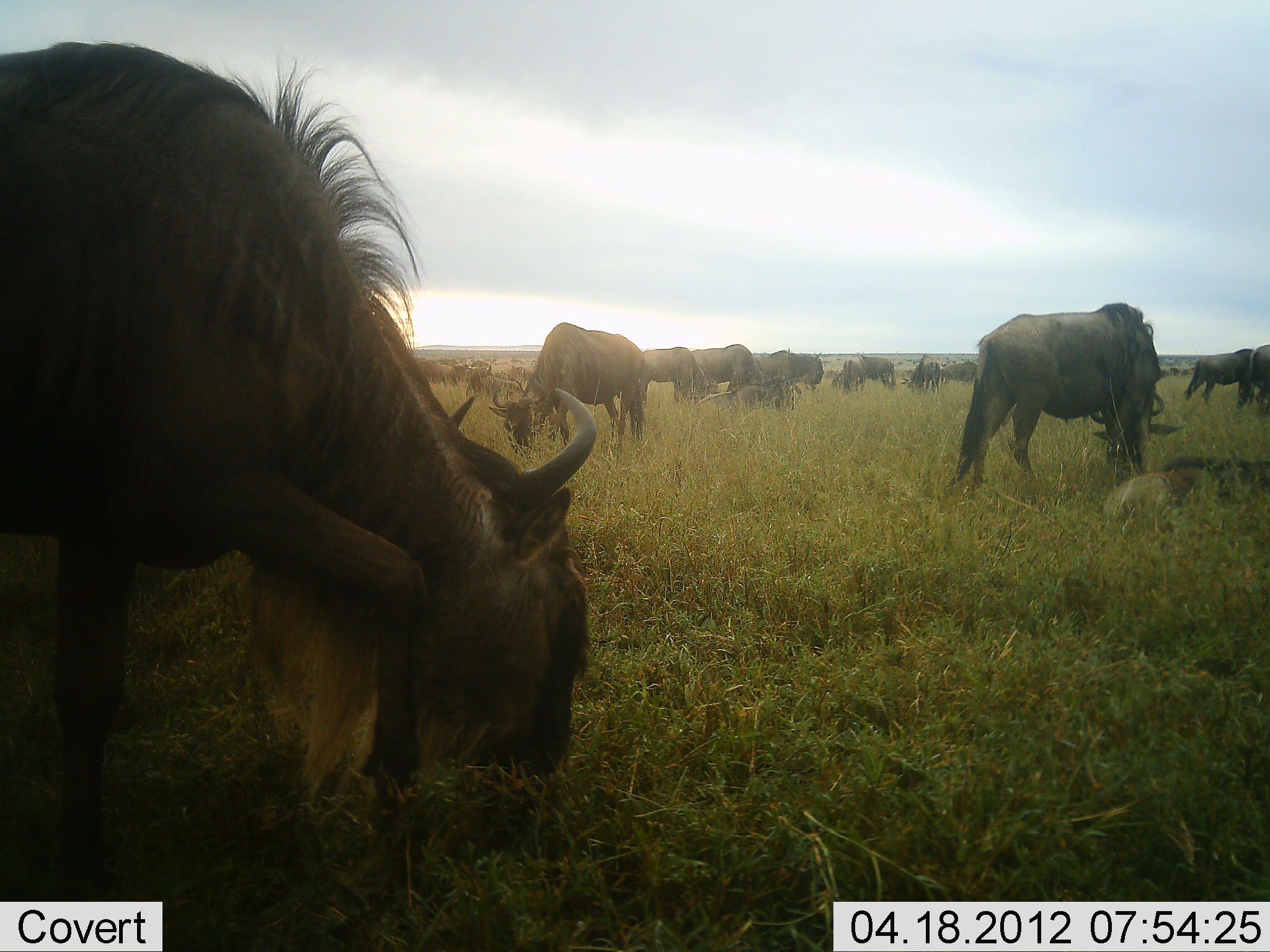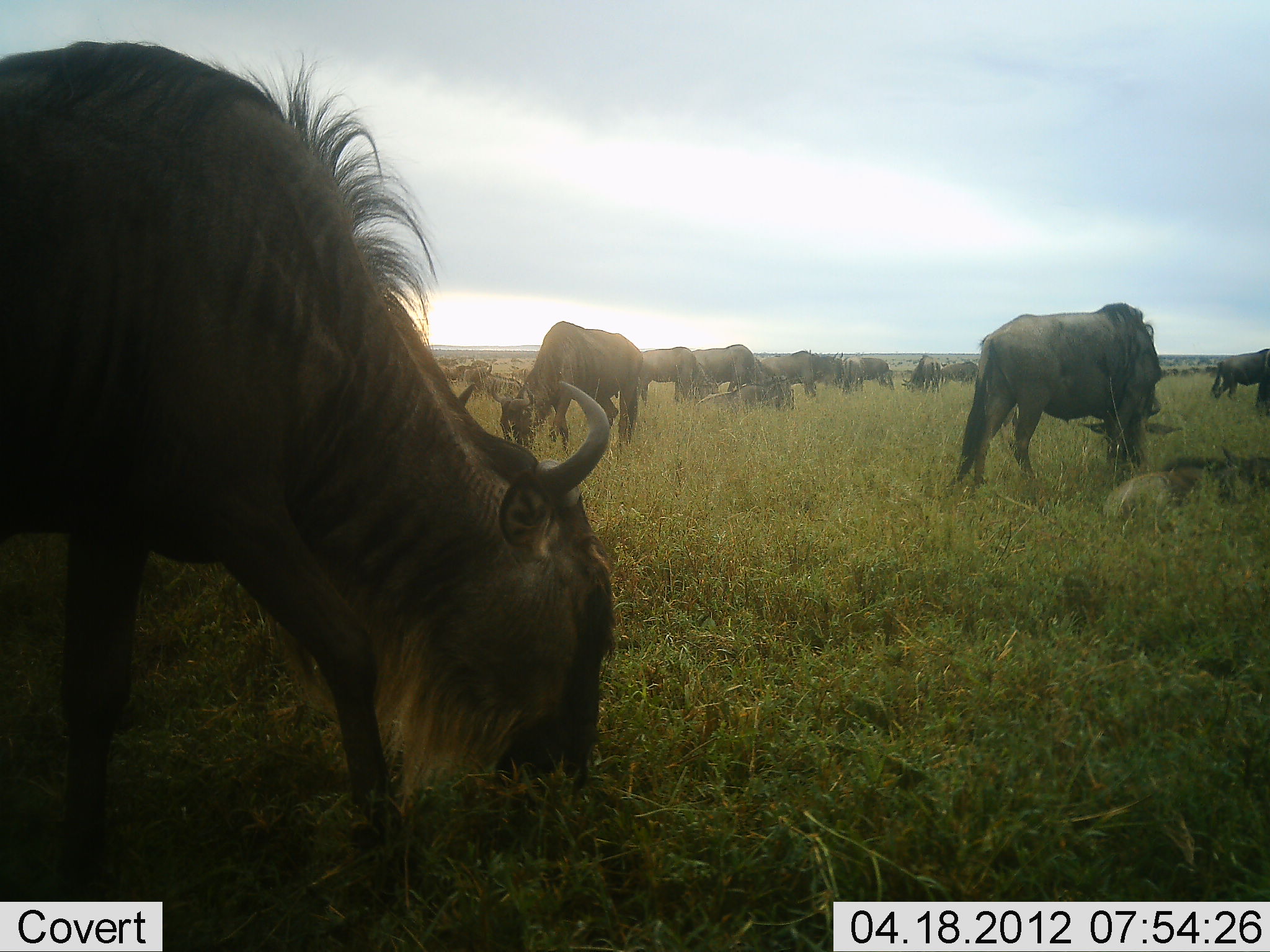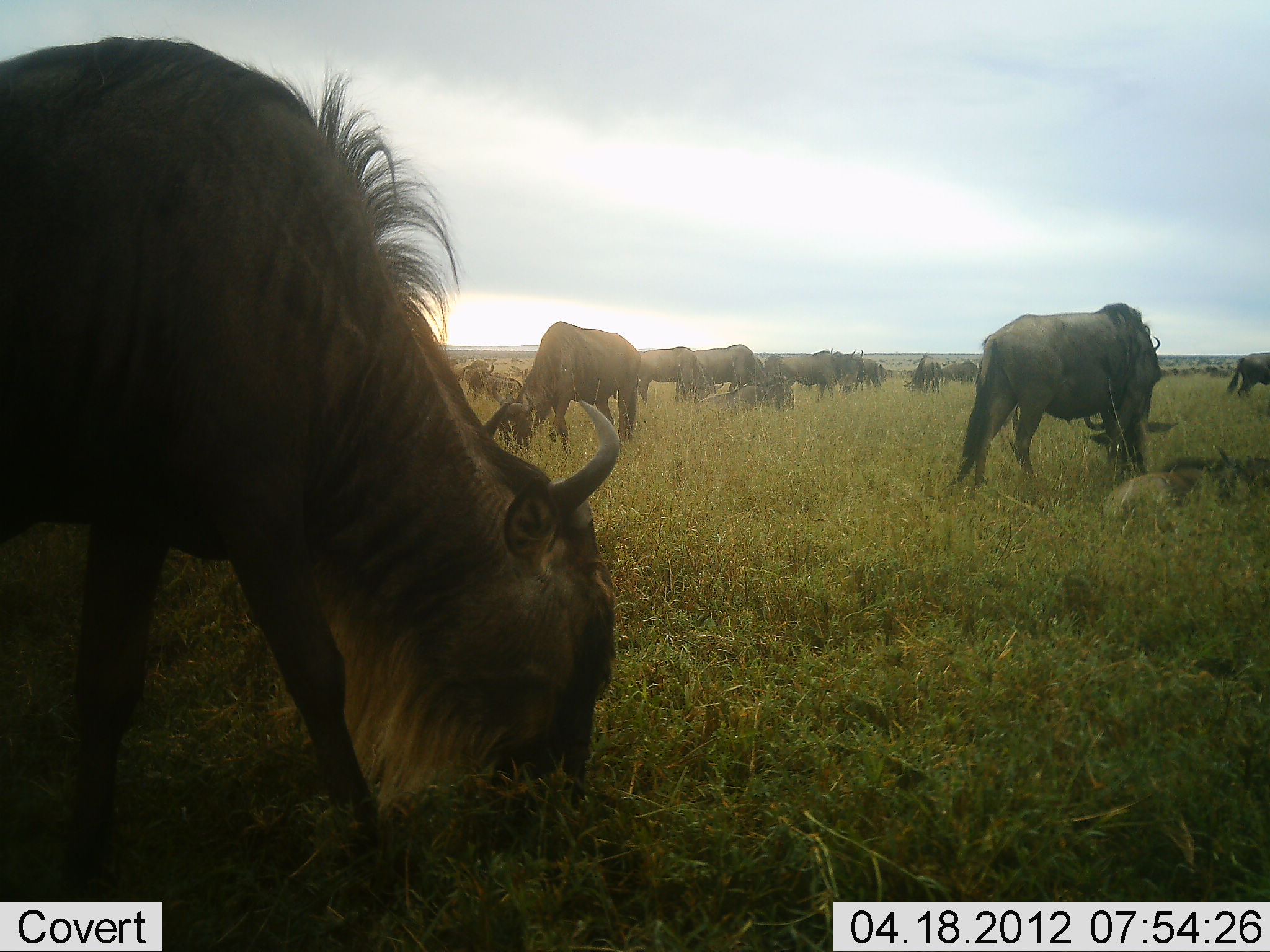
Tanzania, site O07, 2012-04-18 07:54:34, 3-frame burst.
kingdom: Animalia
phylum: Chordata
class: Mammalia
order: Artiodactyla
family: Bovidae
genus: Connochaetes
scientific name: Connochaetes taurinus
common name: blue wildebeest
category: wildebeest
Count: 11-50.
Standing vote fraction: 56%.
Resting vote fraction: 36%.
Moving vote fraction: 28%.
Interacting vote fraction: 4%.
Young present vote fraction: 20%.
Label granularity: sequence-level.